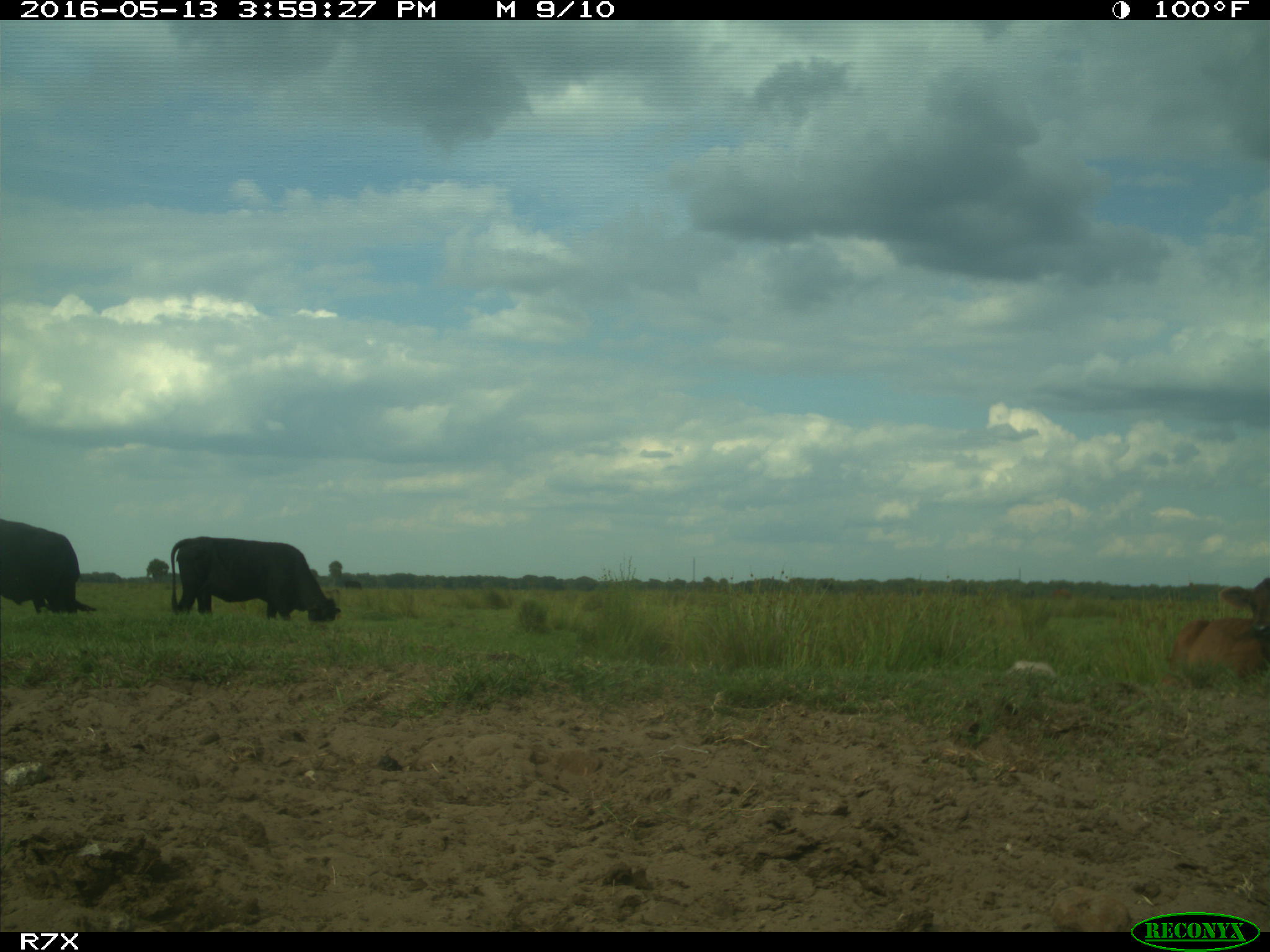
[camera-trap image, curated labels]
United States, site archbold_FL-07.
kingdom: Animalia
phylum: Chordata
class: Mammalia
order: Artiodactyla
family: Bovidae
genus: Bos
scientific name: Bos taurus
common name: domestic cow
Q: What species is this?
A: Bos taurus (domestic cow).